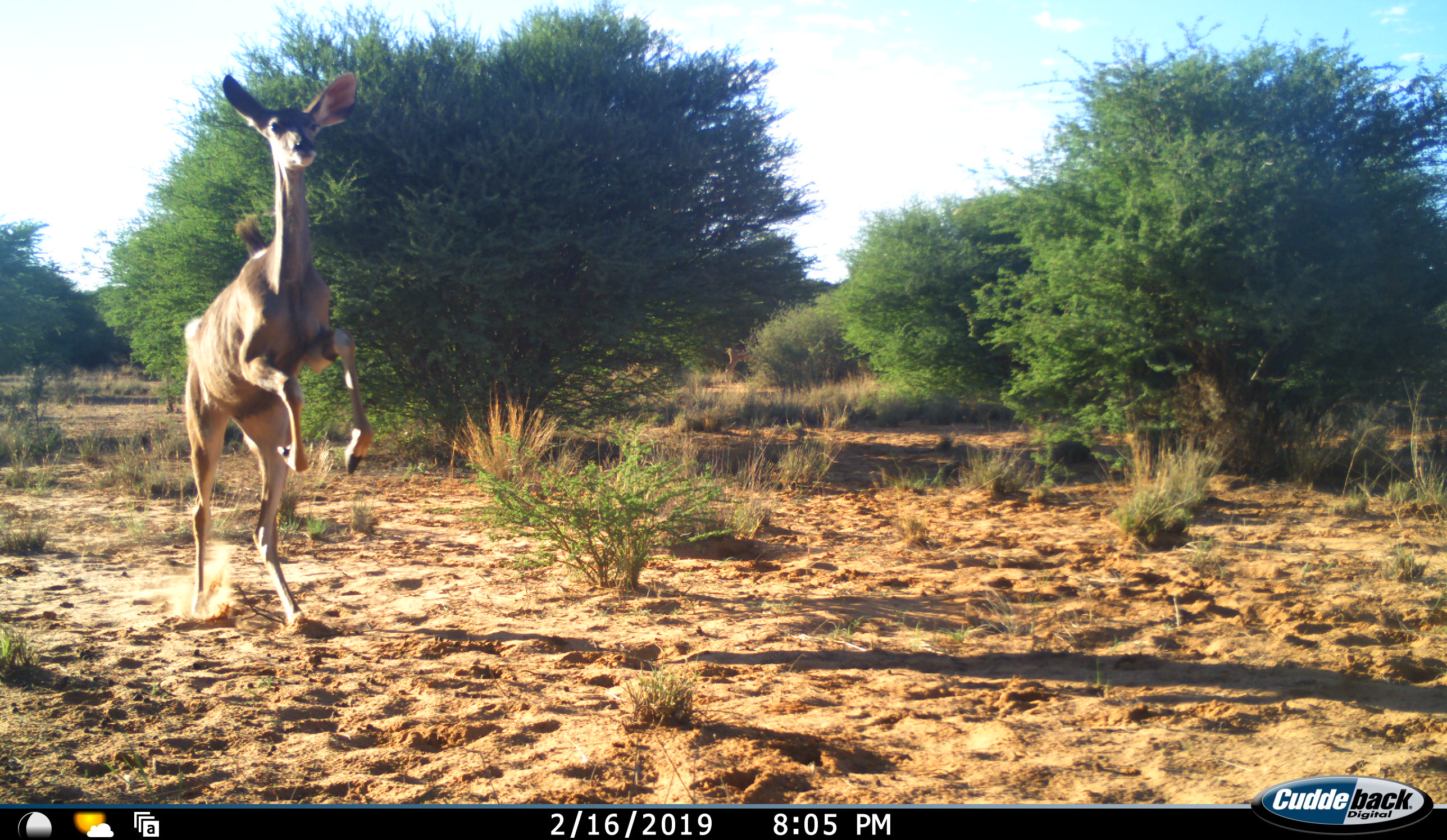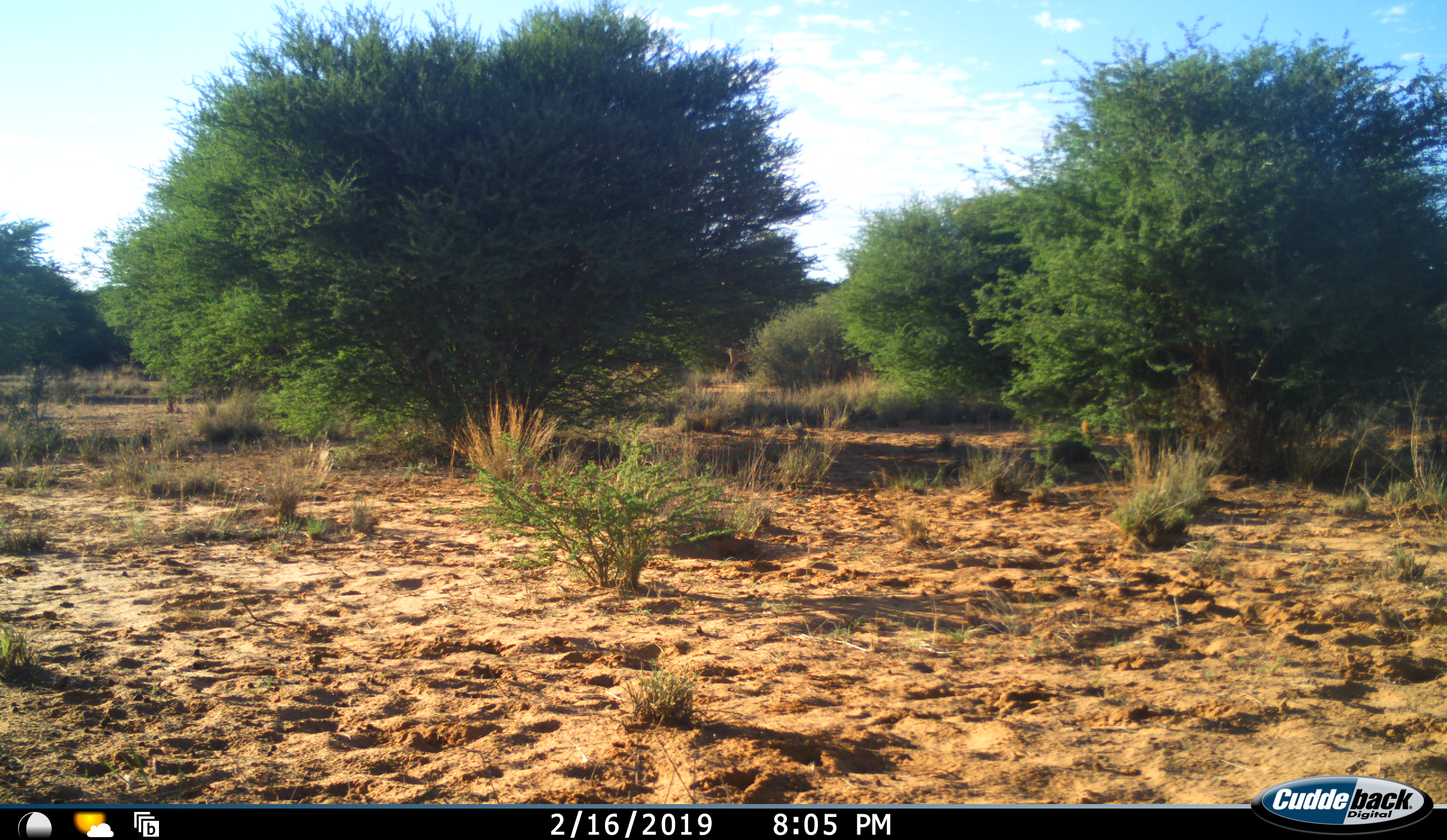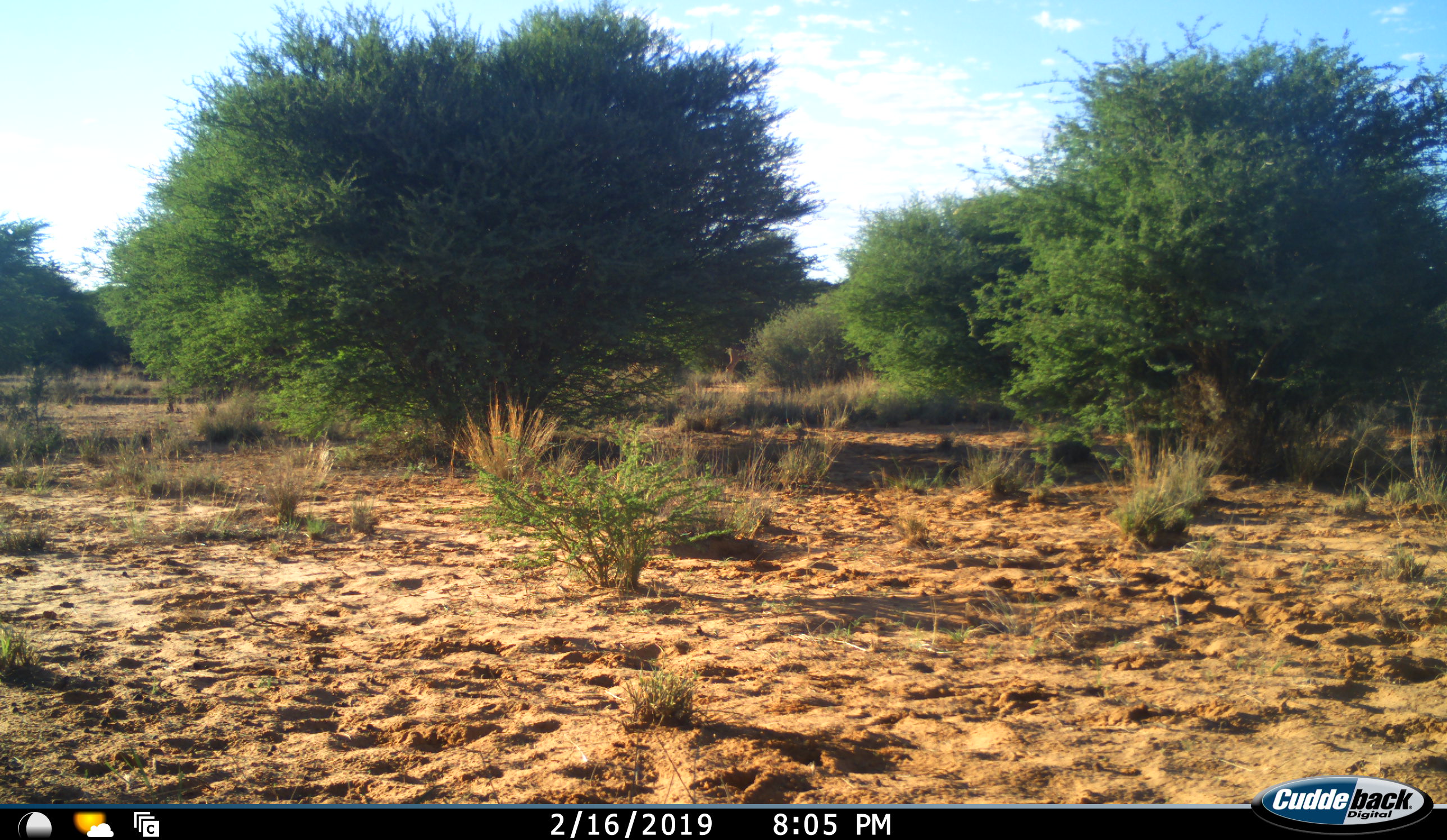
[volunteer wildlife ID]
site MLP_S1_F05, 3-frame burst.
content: unidentified animal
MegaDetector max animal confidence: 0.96